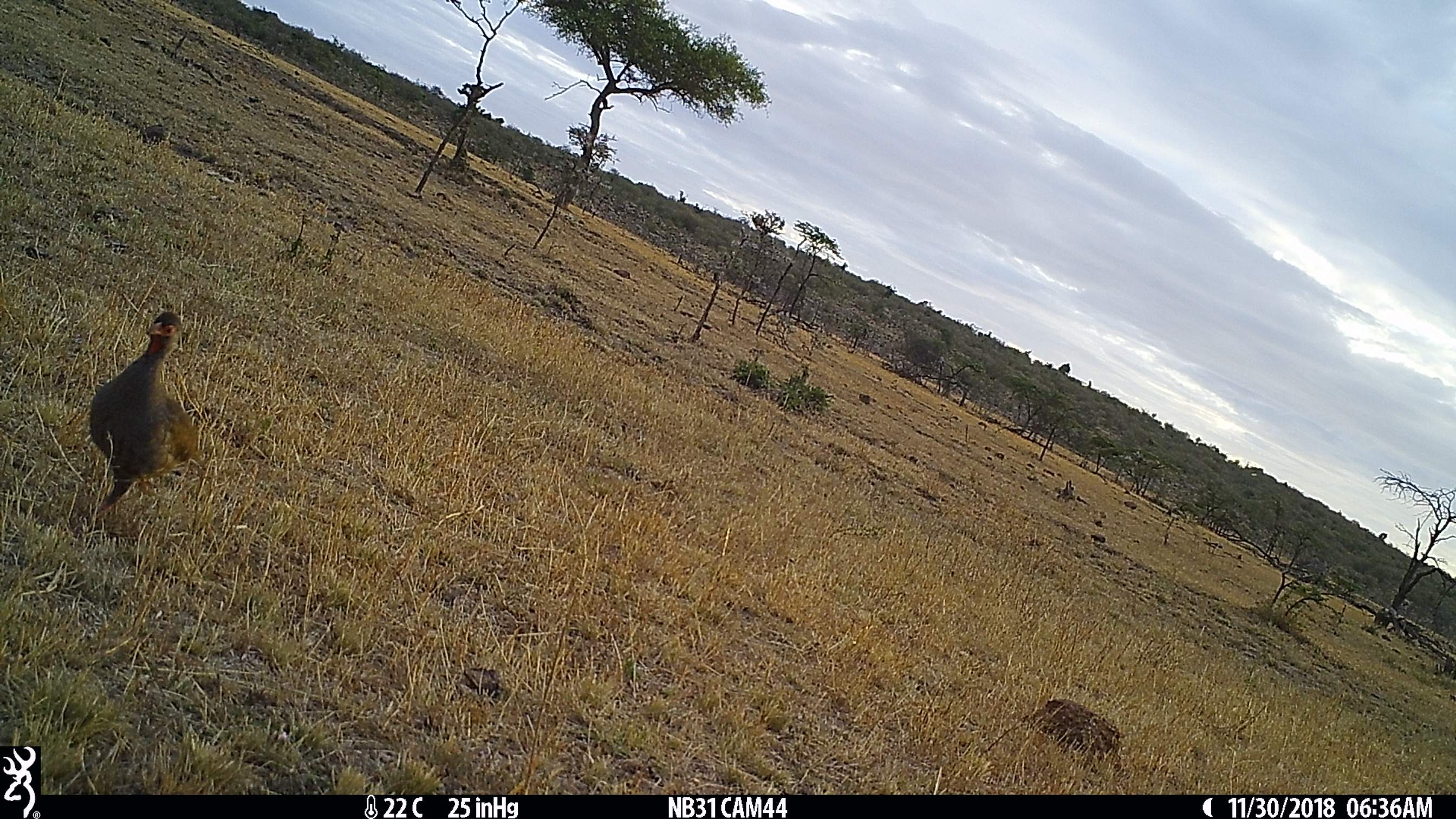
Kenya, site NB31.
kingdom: Animalia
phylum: Chordata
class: Aves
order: Galliformes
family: Phasianidae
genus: Pternistis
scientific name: Pternistis afer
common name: red-necked spurfowl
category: francolin rednecked spurfowl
Francolin rednecked spurfowl (red-necked spurfowl) (Pternistis afer).